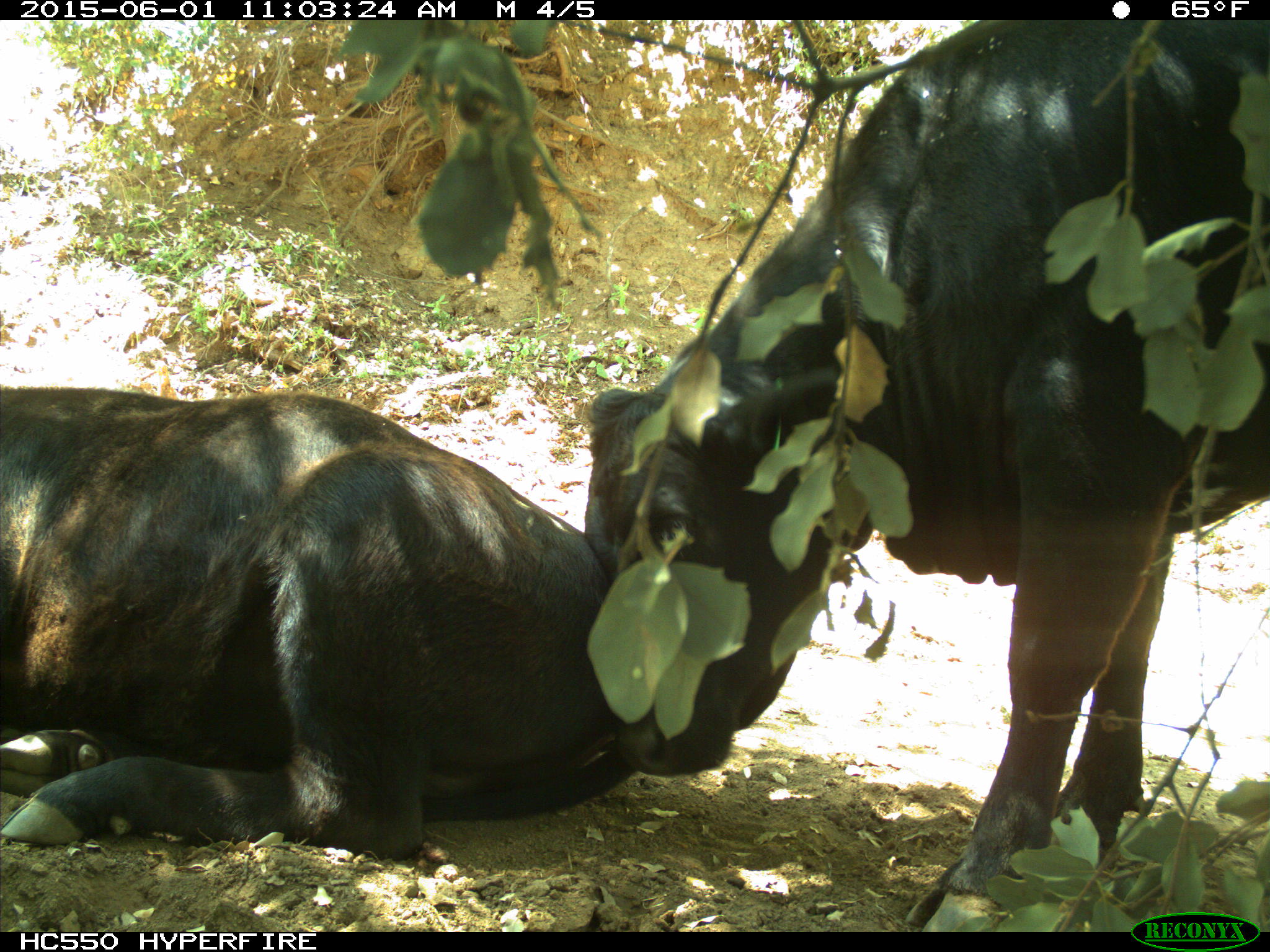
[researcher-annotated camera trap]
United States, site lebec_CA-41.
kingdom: Animalia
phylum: Chordata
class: Mammalia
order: Artiodactyla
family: Bovidae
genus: Bos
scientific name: Bos taurus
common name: domestic cow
Bos taurus (domestic cow).